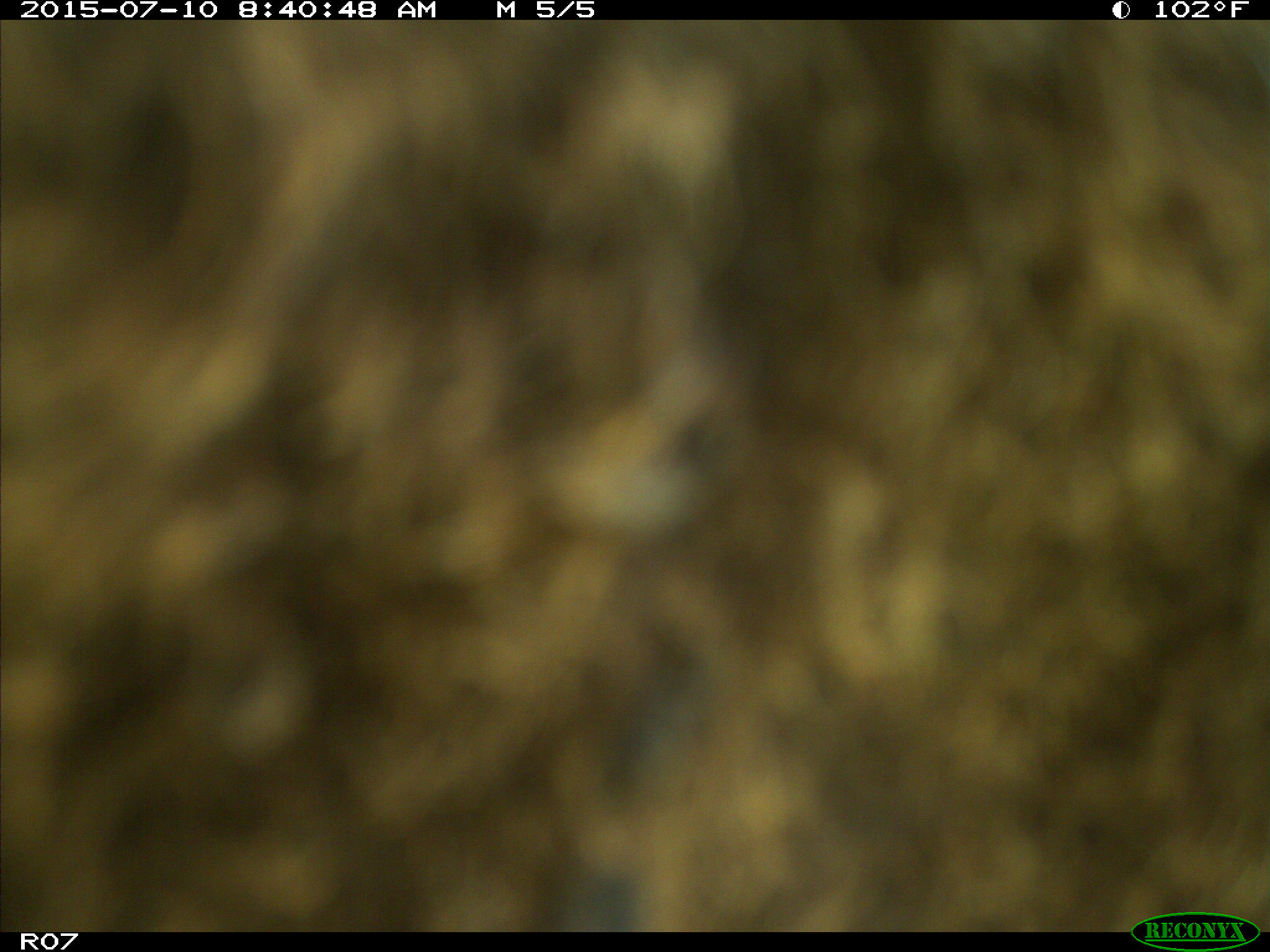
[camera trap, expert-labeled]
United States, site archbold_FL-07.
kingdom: Animalia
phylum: Chordata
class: Mammalia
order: Artiodactyla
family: Bovidae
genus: Bos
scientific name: Bos taurus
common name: domestic cow